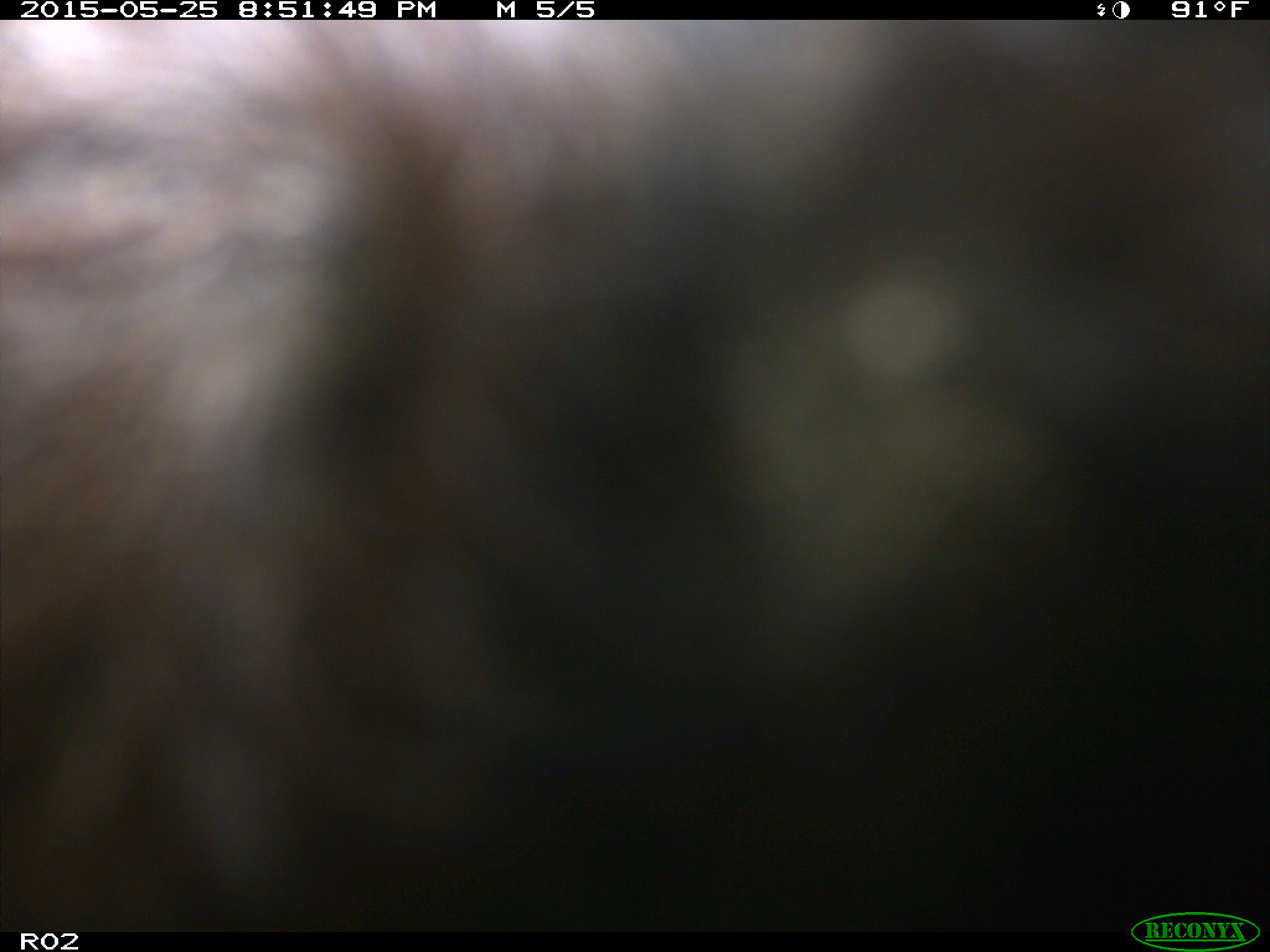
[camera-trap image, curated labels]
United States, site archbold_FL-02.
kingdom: Animalia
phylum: Chordata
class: Mammalia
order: Artiodactyla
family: Bovidae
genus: Bos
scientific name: Bos taurus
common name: domestic cow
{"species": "Bos taurus (domestic cow)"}